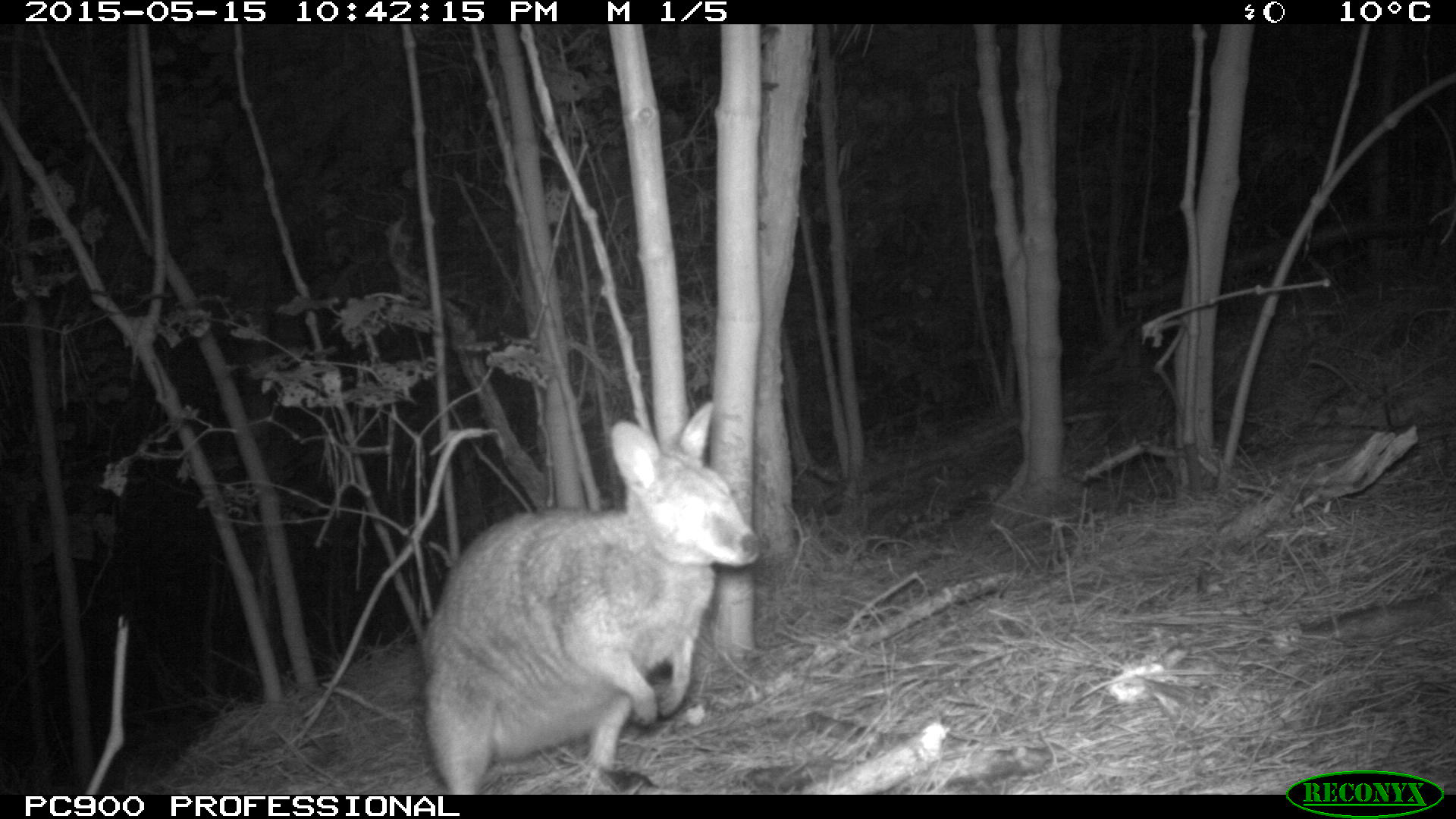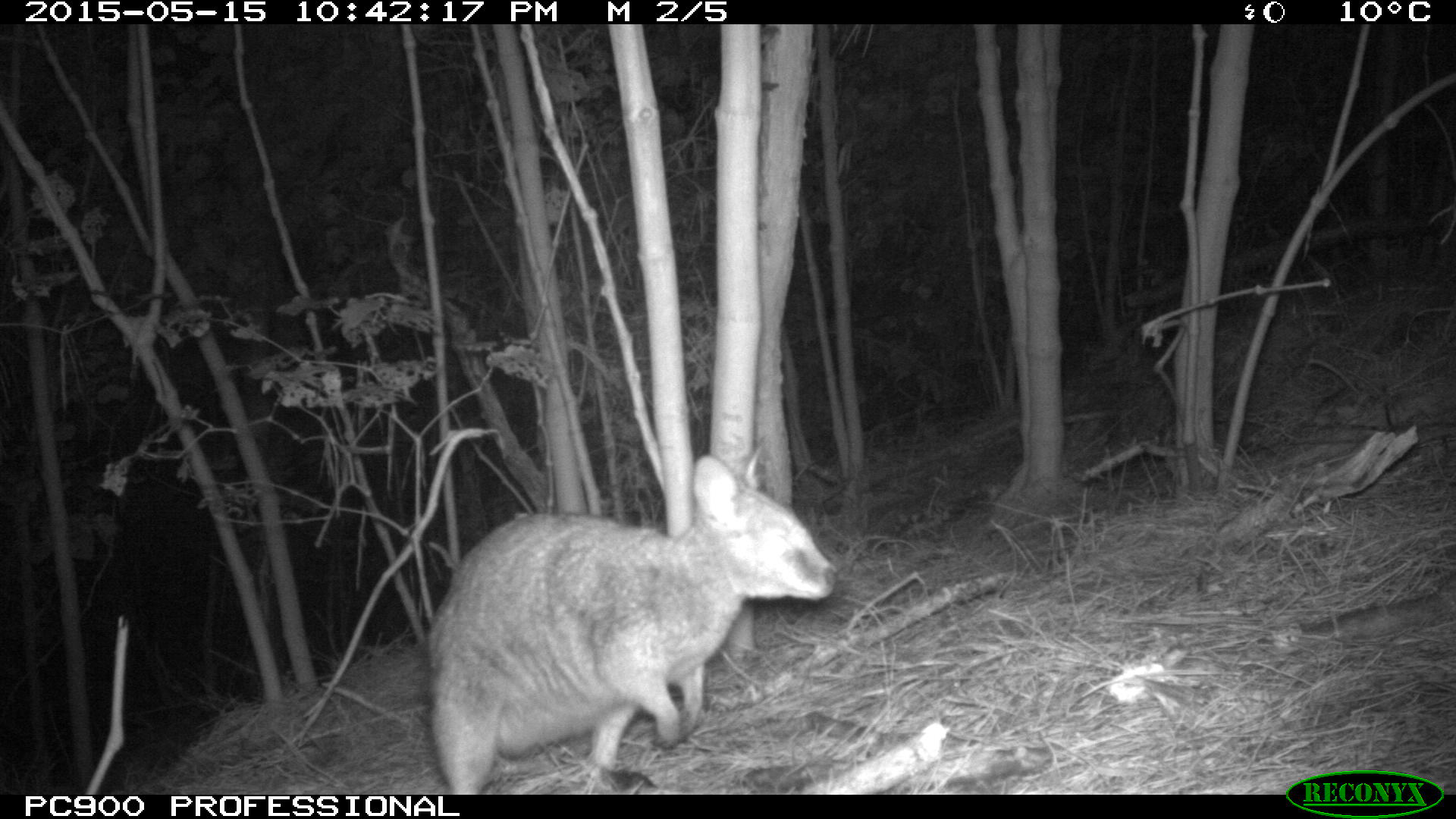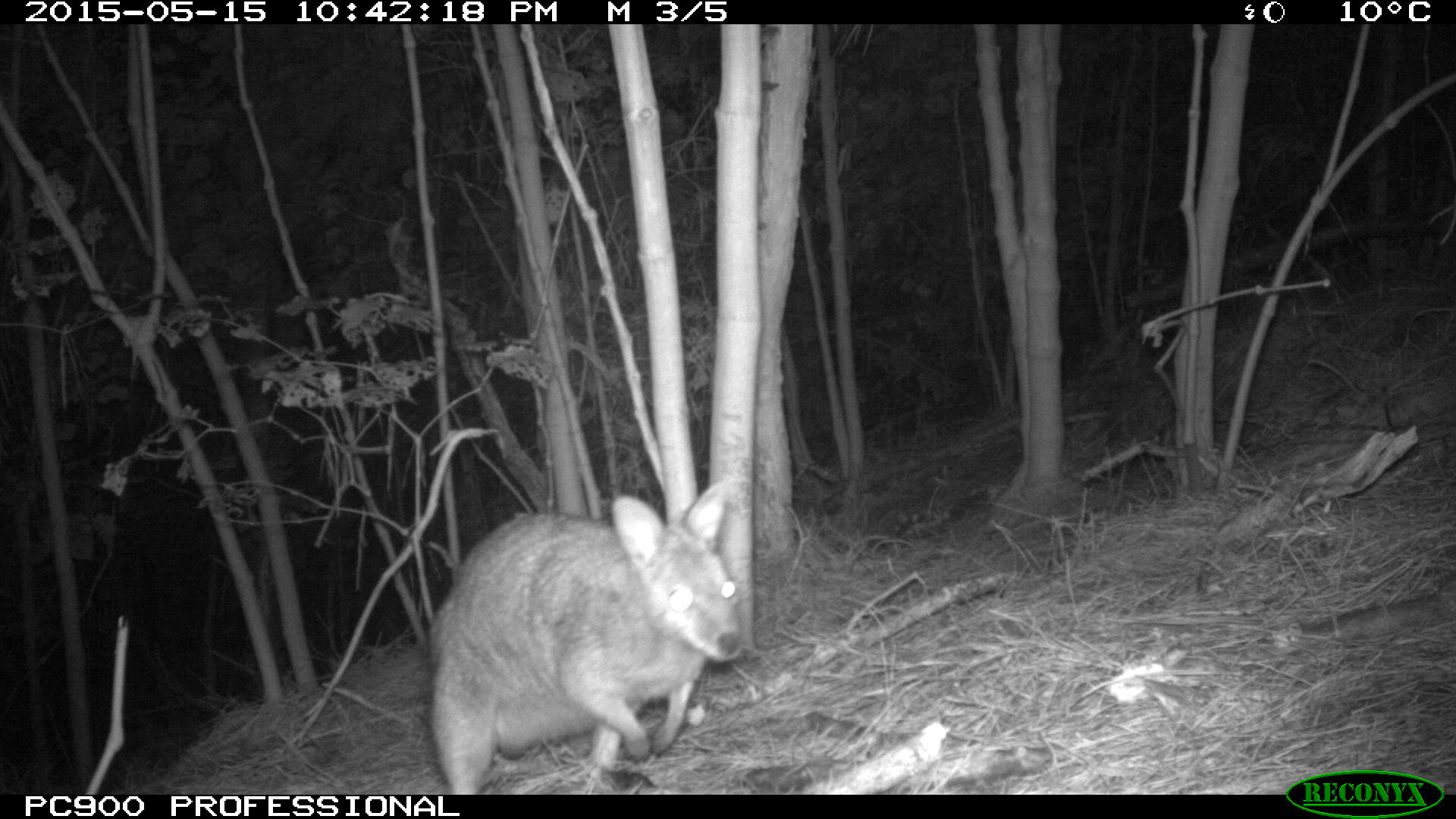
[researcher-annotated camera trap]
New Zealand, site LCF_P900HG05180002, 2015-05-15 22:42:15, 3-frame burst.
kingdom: Animalia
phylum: Chordata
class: Mammalia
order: Diprotodontia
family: Macropodidae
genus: Notamacropus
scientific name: Notamacropus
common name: wallaby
Wallaby (Notamacropus).